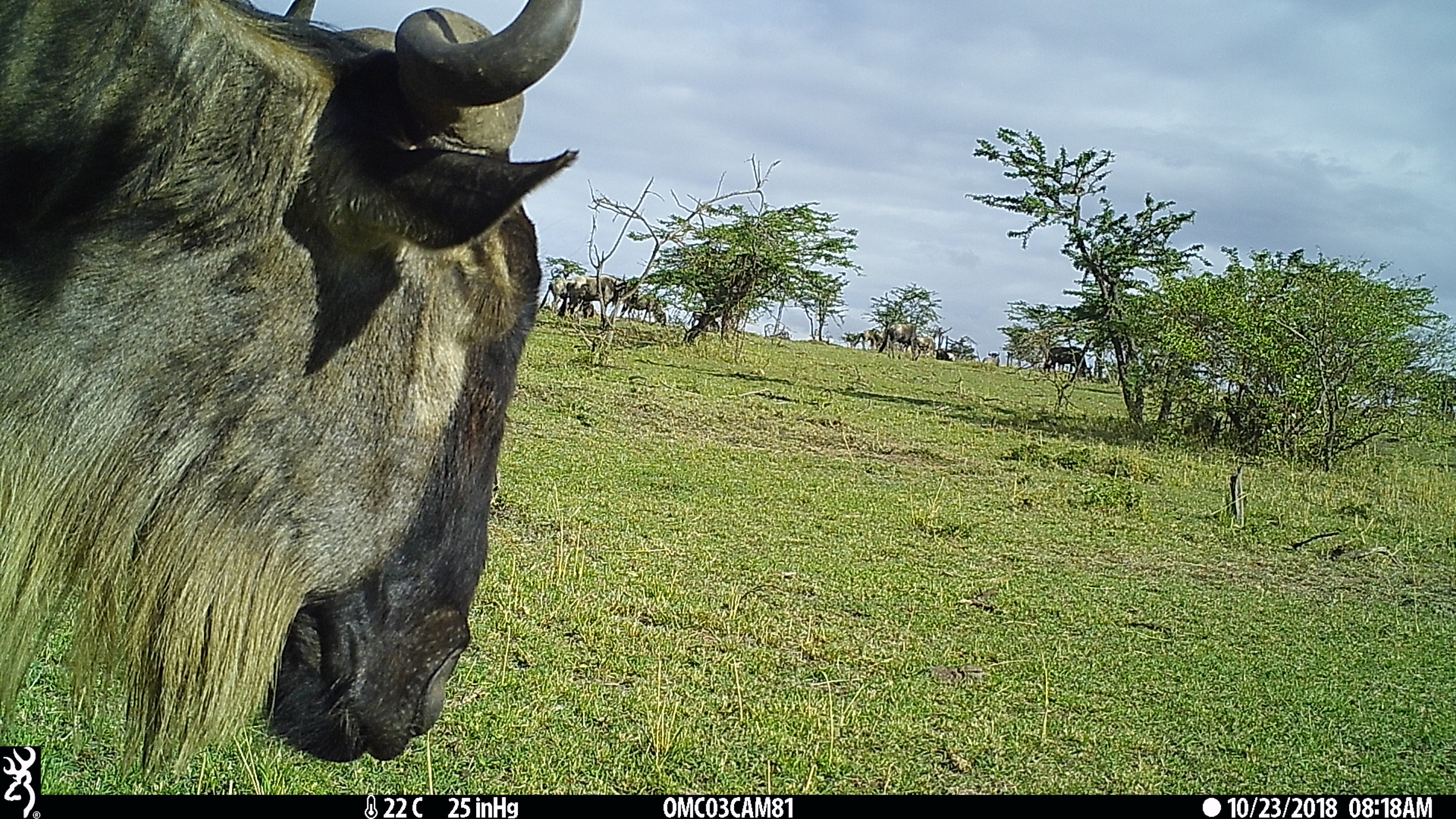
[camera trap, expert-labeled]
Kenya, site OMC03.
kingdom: Animalia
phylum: Chordata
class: Mammalia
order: Artiodactyla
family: Bovidae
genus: Connochaetes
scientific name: Connochaetes taurinus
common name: blue wildebeest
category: wildebeest